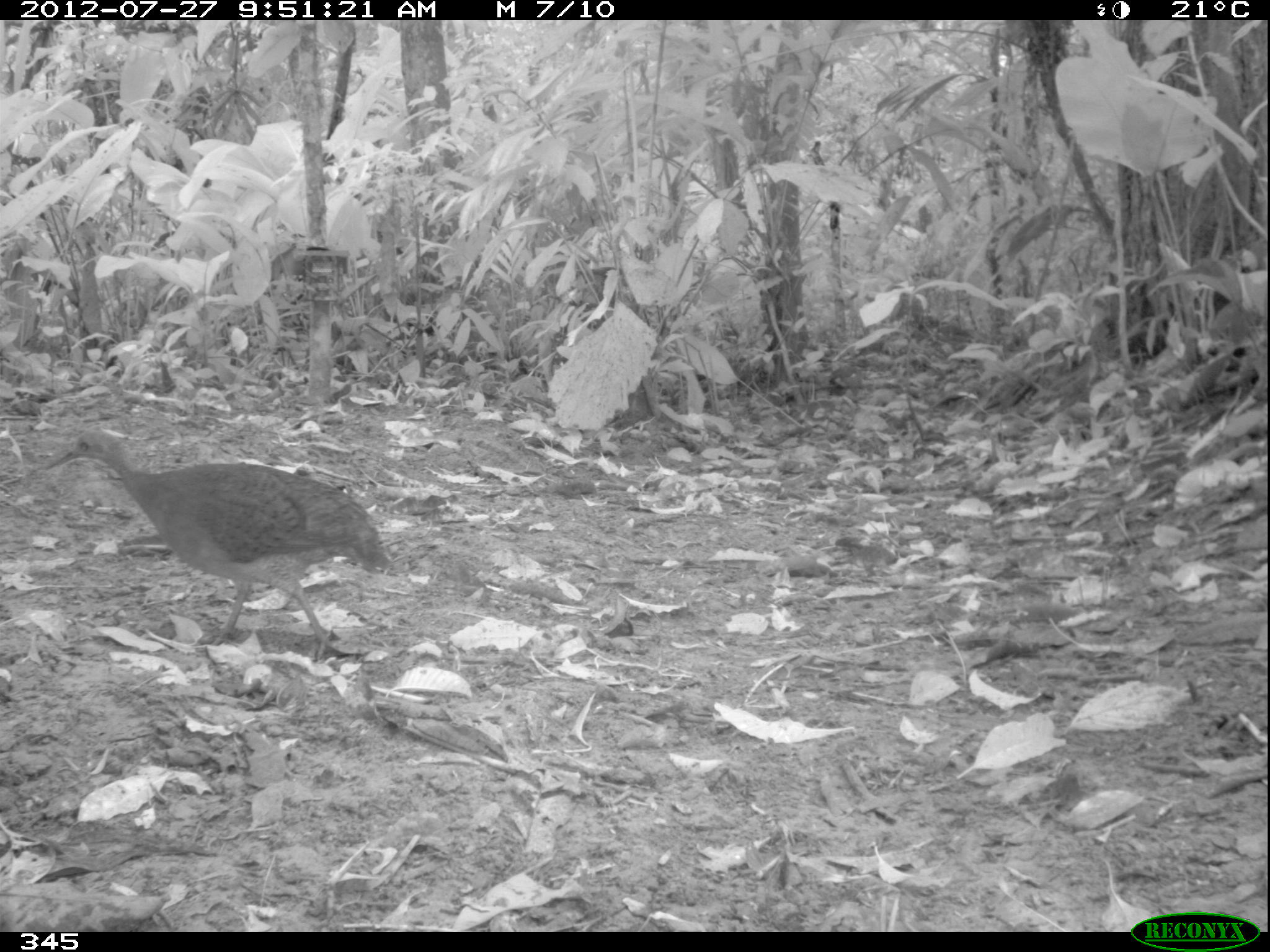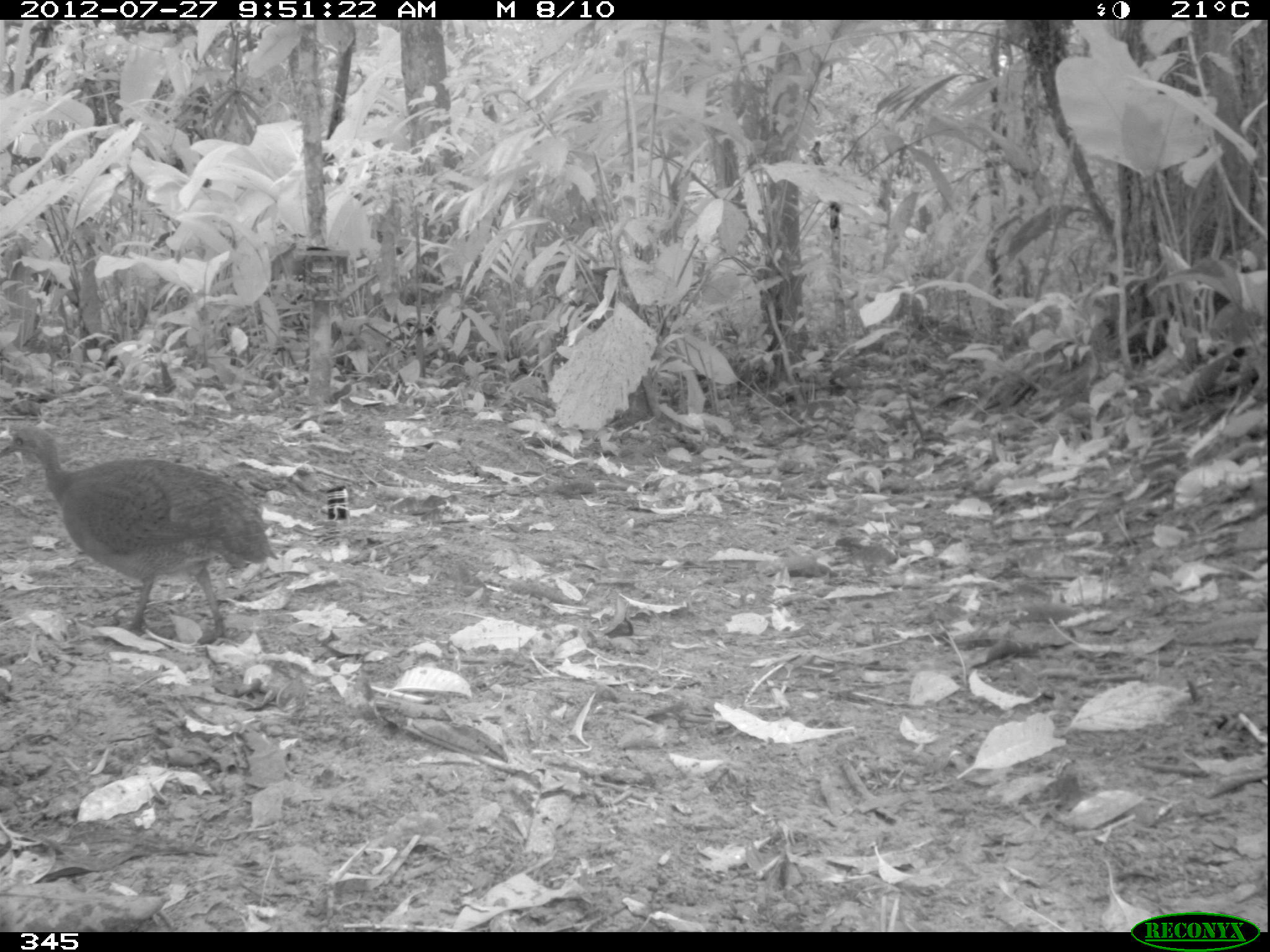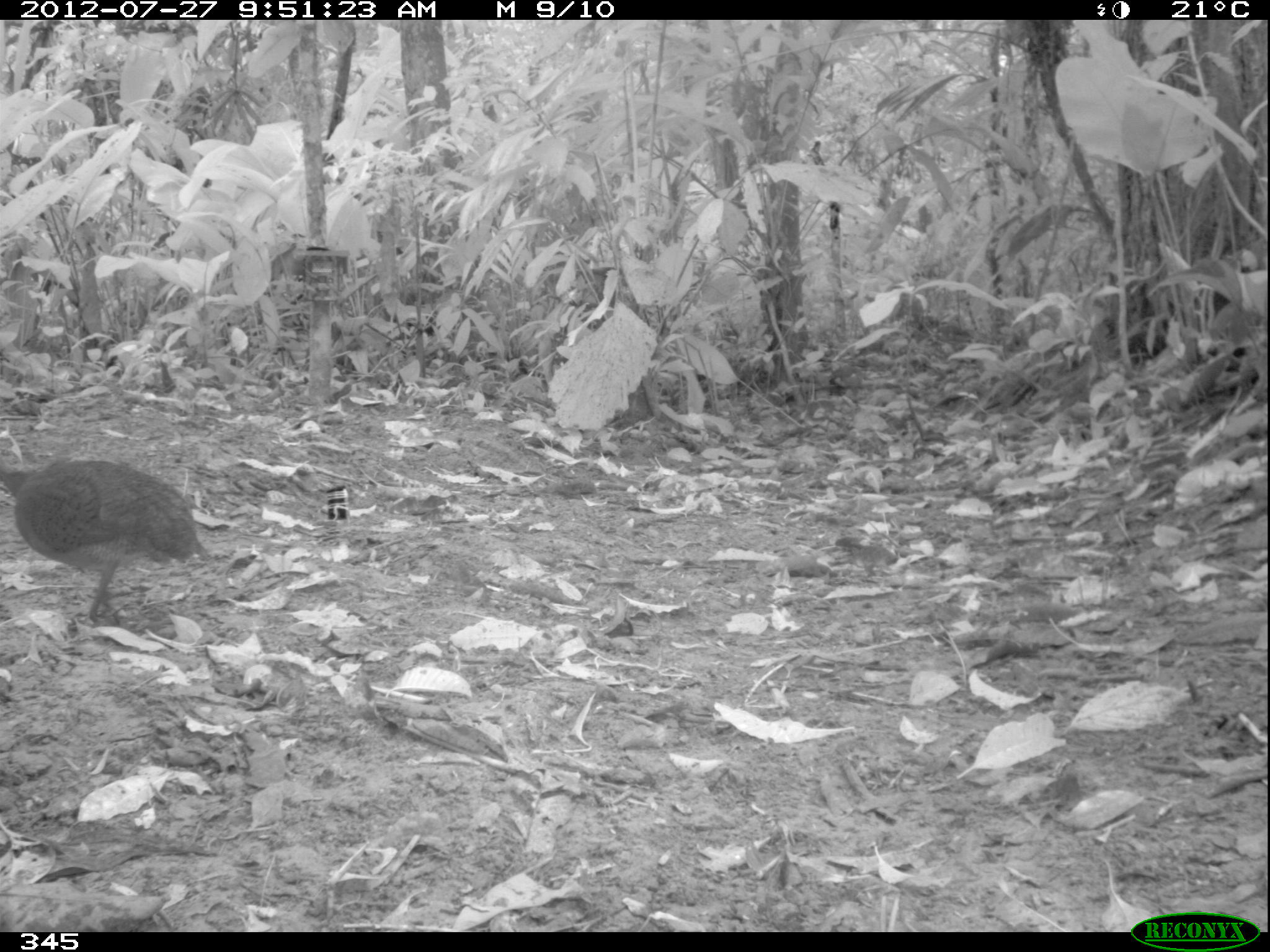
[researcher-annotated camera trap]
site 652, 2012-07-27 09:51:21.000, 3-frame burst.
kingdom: Animalia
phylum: Chordata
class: Aves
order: Galliformes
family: Phasianidae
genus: Alectoris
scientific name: Alectoris rufa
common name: red-legged partridge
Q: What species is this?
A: Alectoris rufa (red-legged partridge).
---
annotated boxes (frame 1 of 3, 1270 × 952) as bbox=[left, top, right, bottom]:
alectoris rufa: bbox=[41, 431, 393, 662]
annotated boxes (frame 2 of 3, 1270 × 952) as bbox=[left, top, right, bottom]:
alectoris rufa: bbox=[0, 418, 280, 644]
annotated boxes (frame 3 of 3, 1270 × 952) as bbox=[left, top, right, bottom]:
alectoris rufa: bbox=[0, 459, 212, 626]